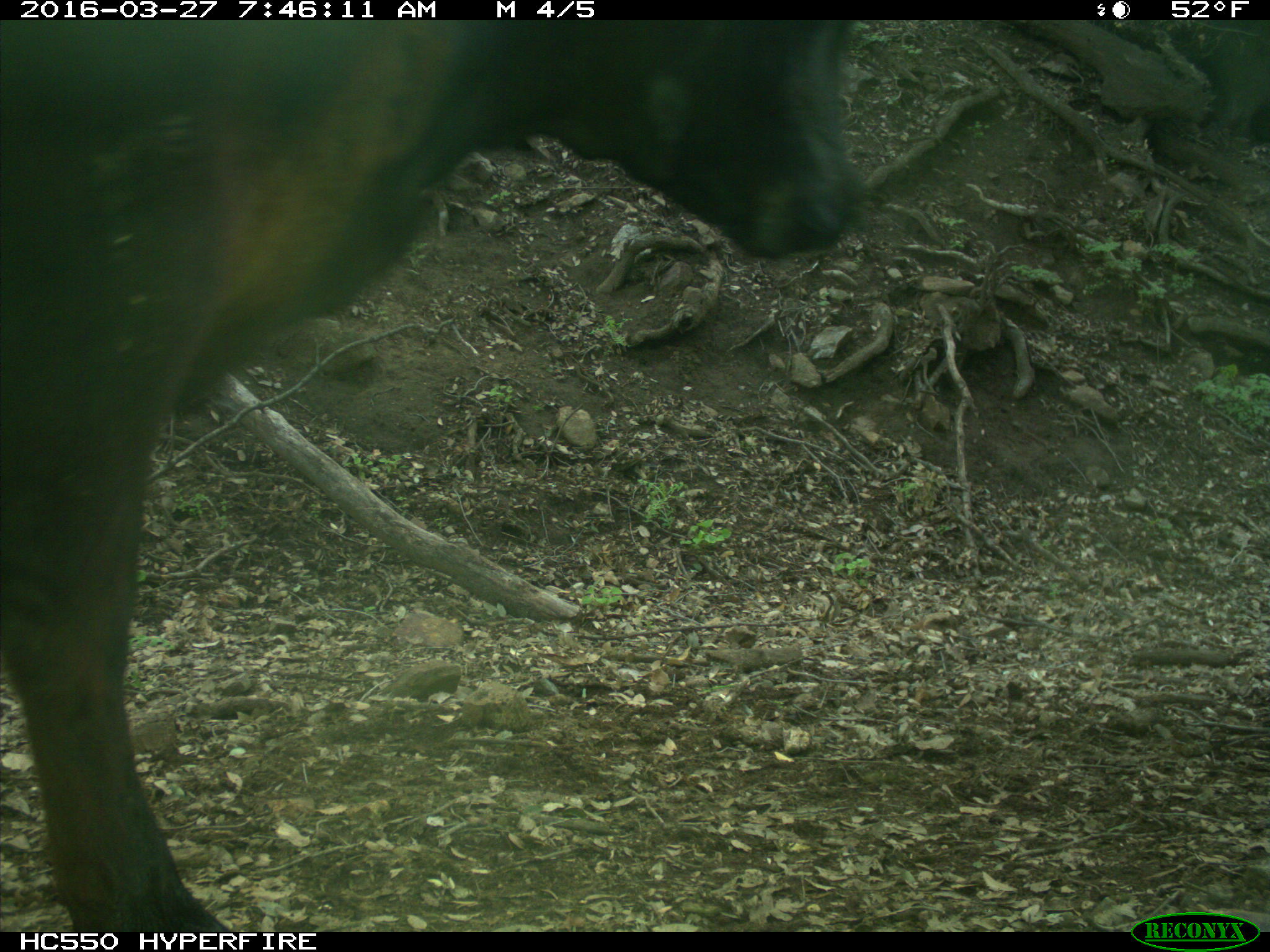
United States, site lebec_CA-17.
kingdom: Animalia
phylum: Chordata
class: Mammalia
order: Artiodactyla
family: Bovidae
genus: Bos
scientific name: Bos taurus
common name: domestic cow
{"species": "Bos taurus (domestic cow)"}